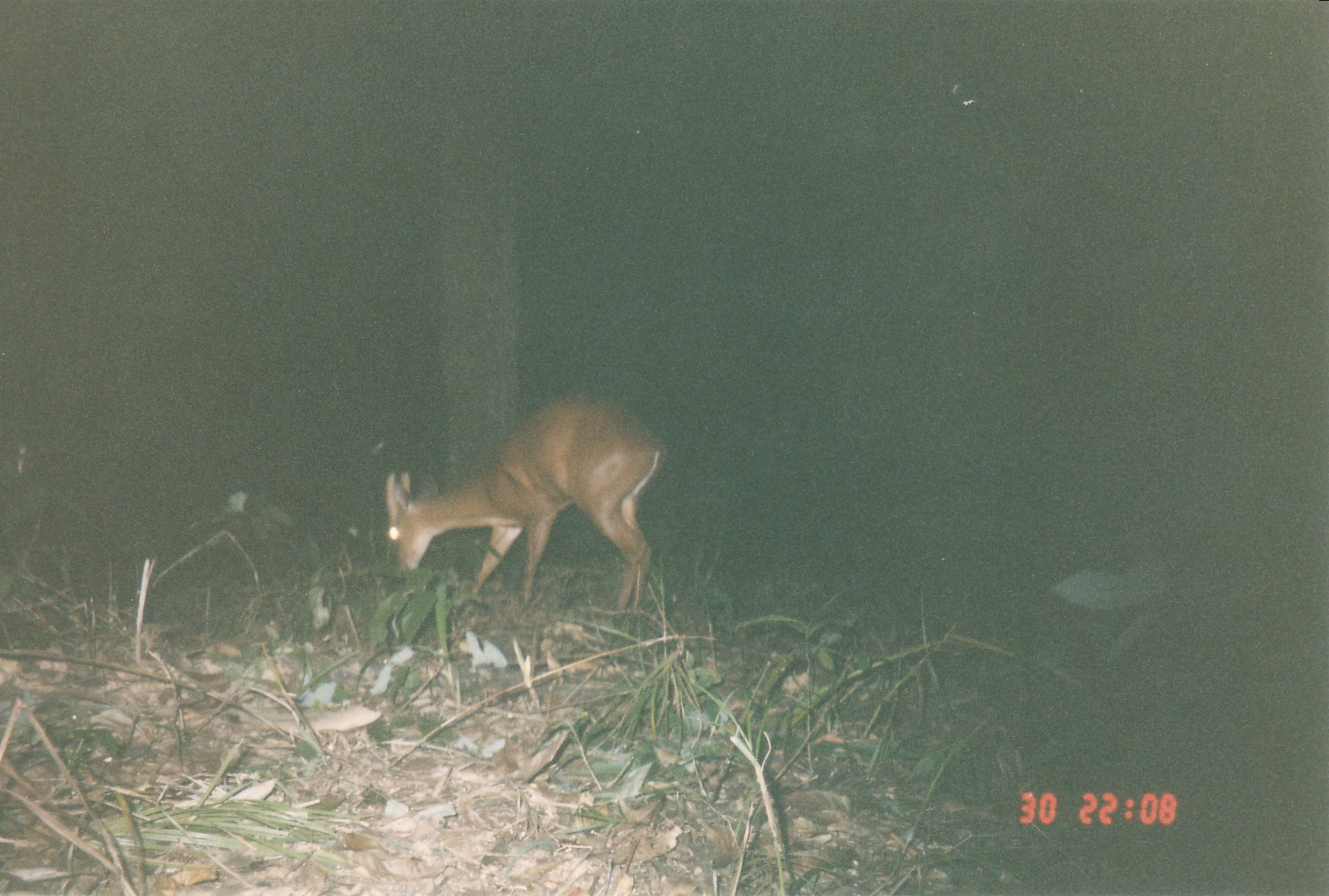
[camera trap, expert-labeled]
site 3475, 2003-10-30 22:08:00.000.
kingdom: Animalia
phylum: Chordata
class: Mammalia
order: Artiodactyla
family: Cervidae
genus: Muntiacus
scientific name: Muntiacus muntjak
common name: southern red muntjac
Muntiacus muntjak (southern red muntjac), count 1.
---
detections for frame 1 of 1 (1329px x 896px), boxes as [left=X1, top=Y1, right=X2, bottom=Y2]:
muntiacus muntjak: [left=381, top=392, right=670, bottom=613]